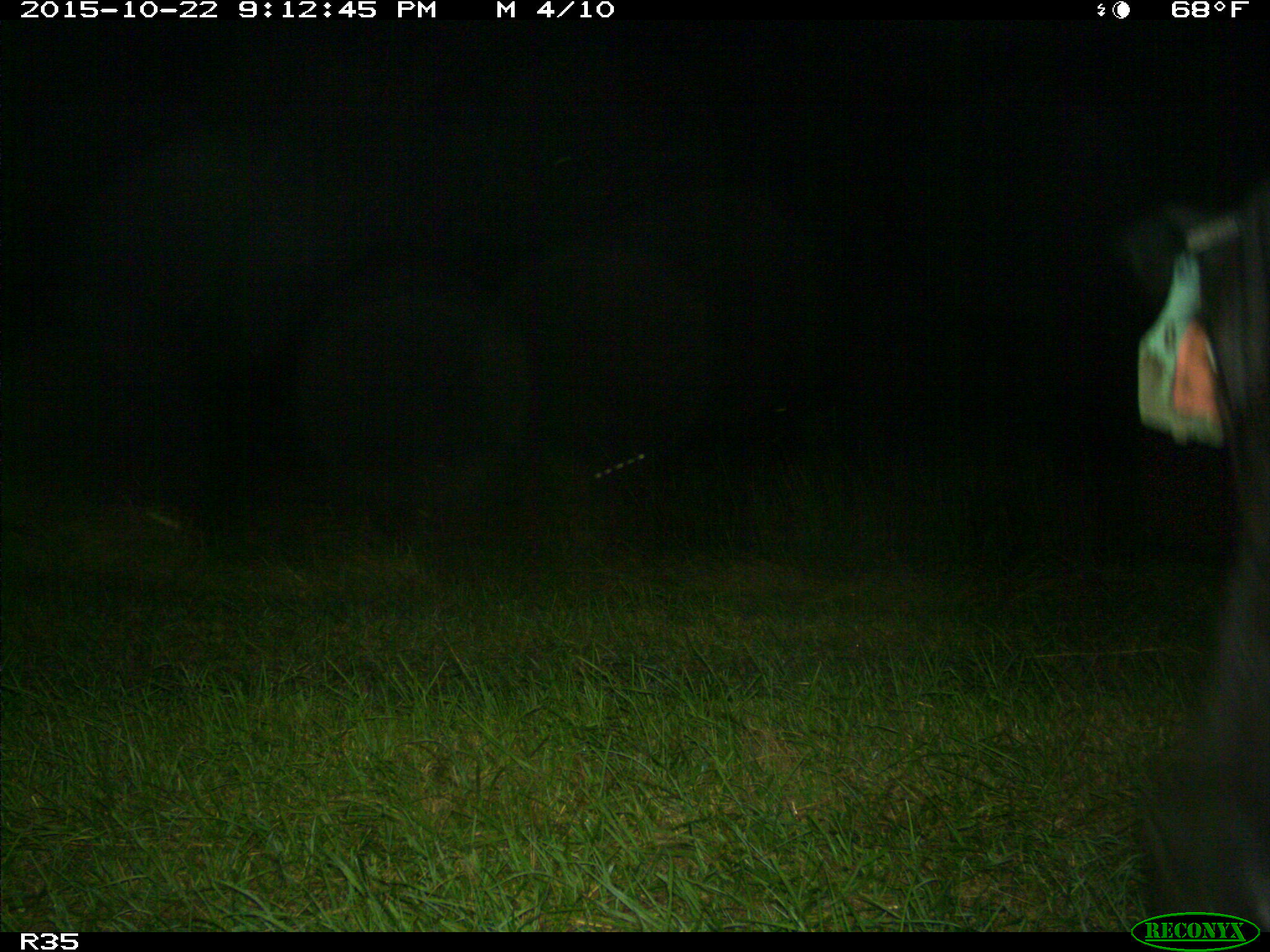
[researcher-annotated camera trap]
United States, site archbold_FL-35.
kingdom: Animalia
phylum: Chordata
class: Mammalia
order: Artiodactyla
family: Bovidae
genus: Bos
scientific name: Bos taurus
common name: domestic cow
Bos taurus (domestic cow).